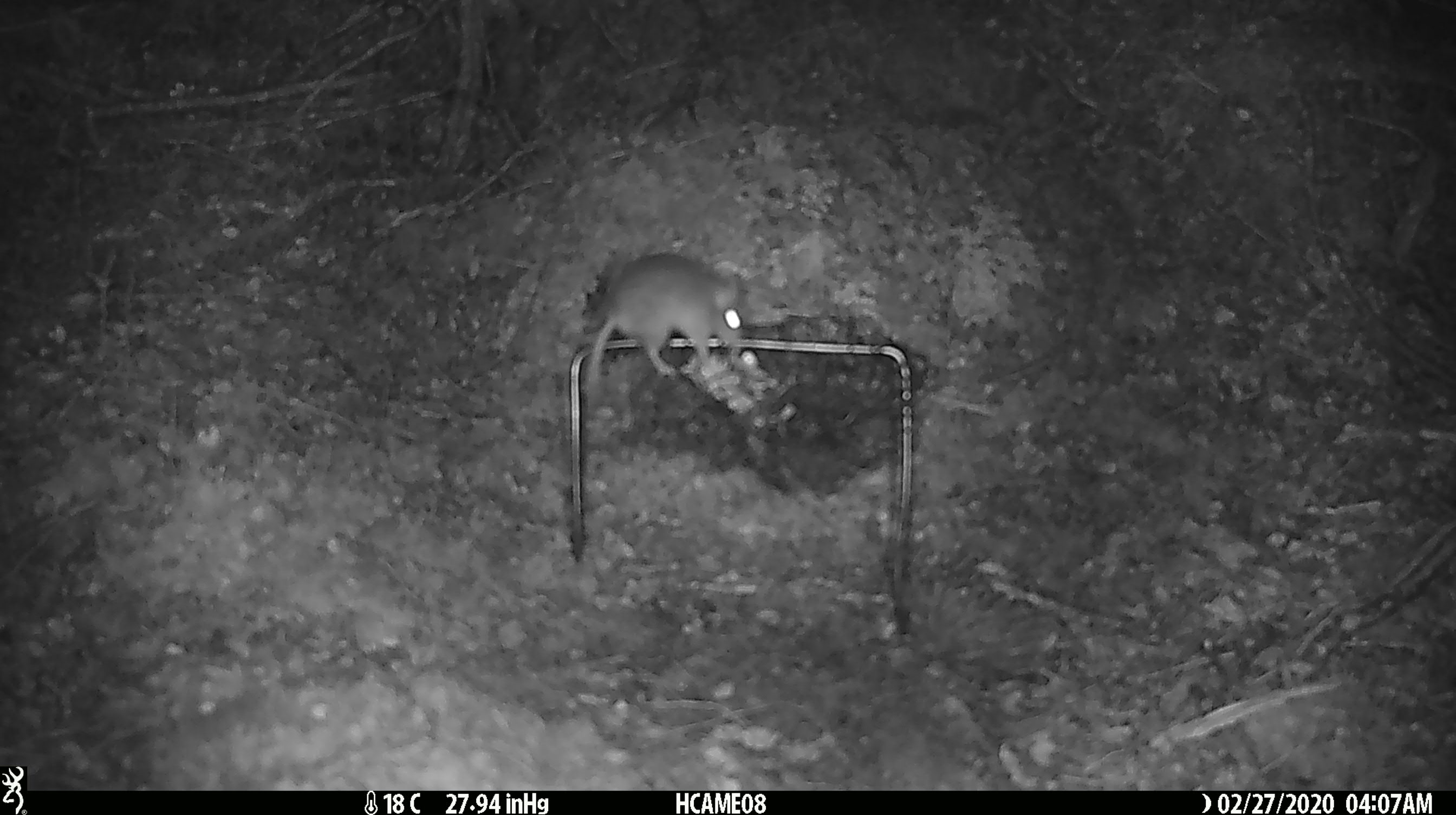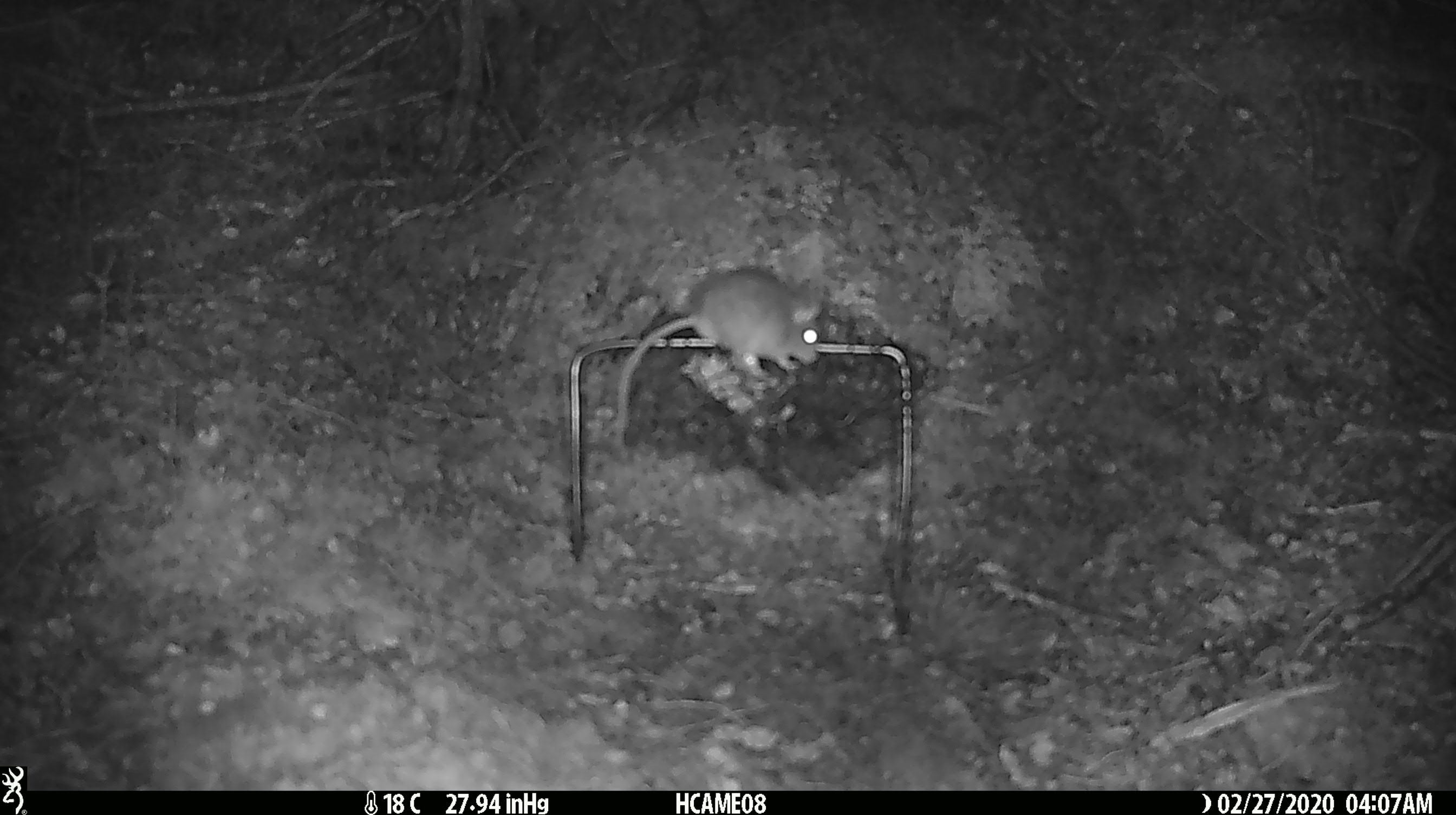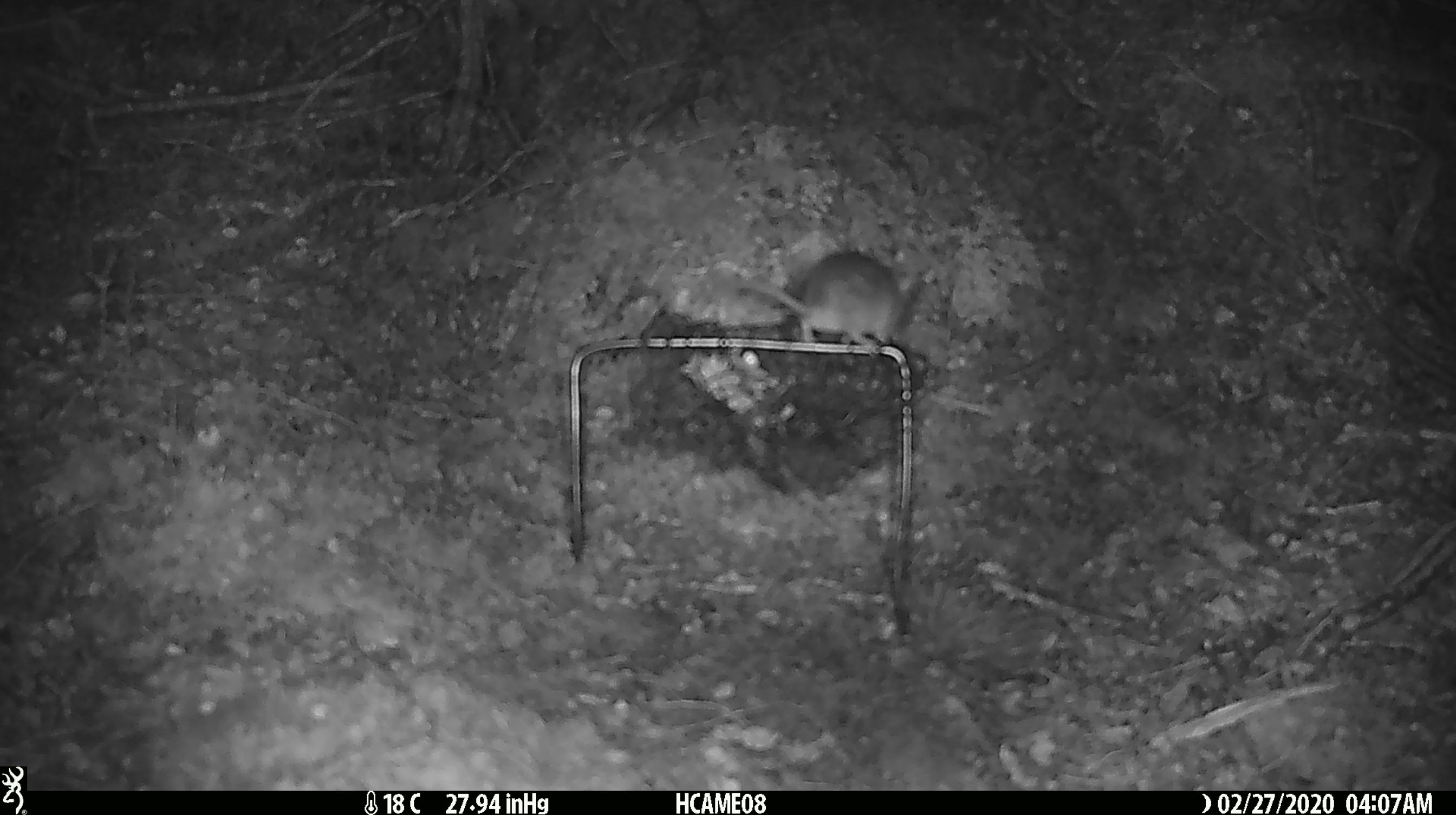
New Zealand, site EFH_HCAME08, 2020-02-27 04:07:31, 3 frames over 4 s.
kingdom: Animalia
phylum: Chordata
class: Mammalia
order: Rodentia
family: Muridae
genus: Mus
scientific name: Mus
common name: mouse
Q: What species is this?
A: Mouse (Mus).